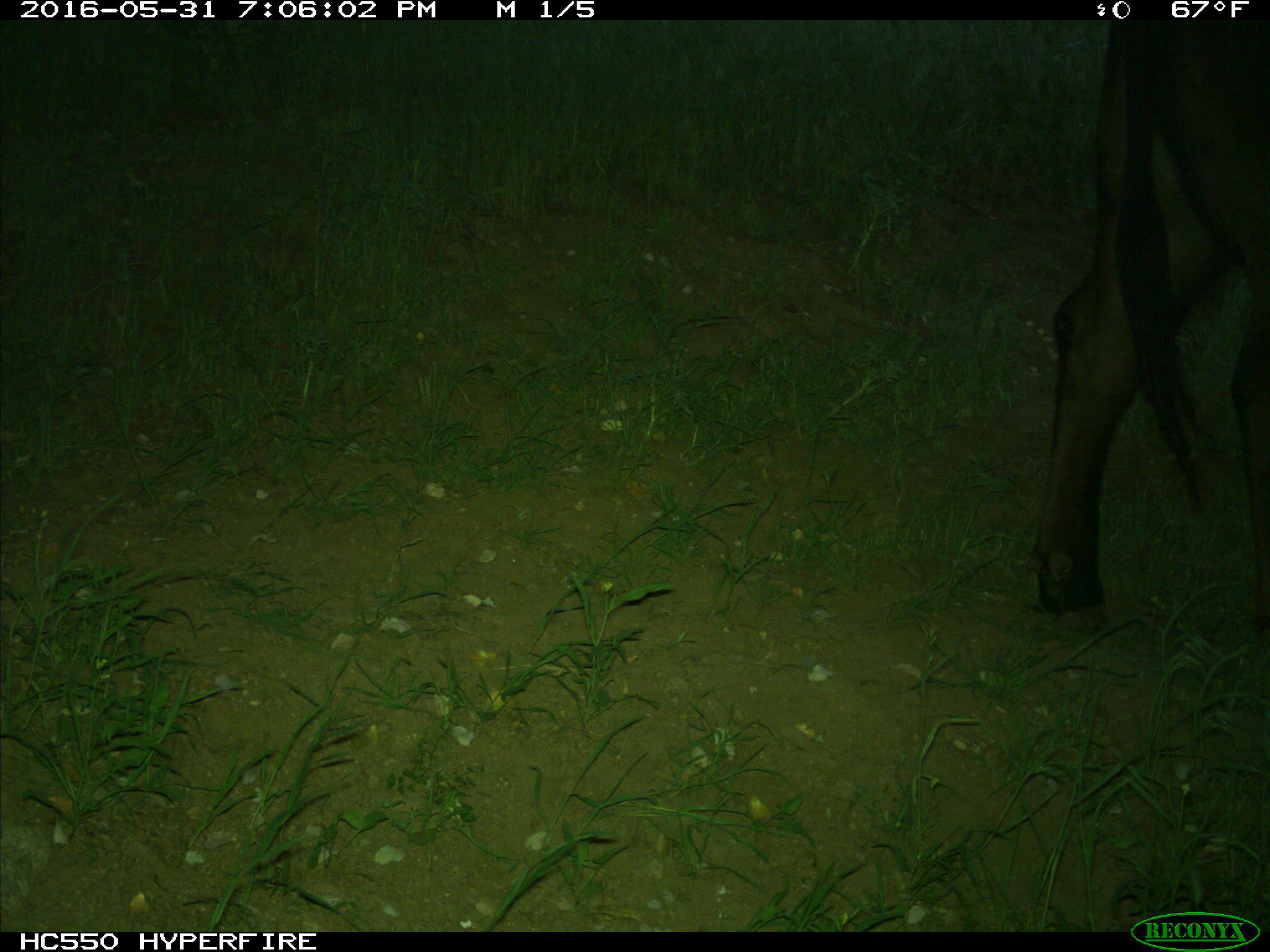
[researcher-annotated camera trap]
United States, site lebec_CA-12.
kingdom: Animalia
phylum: Chordata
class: Mammalia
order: Artiodactyla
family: Bovidae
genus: Bos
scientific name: Bos taurus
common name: domestic cow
Bos taurus (domestic cow).